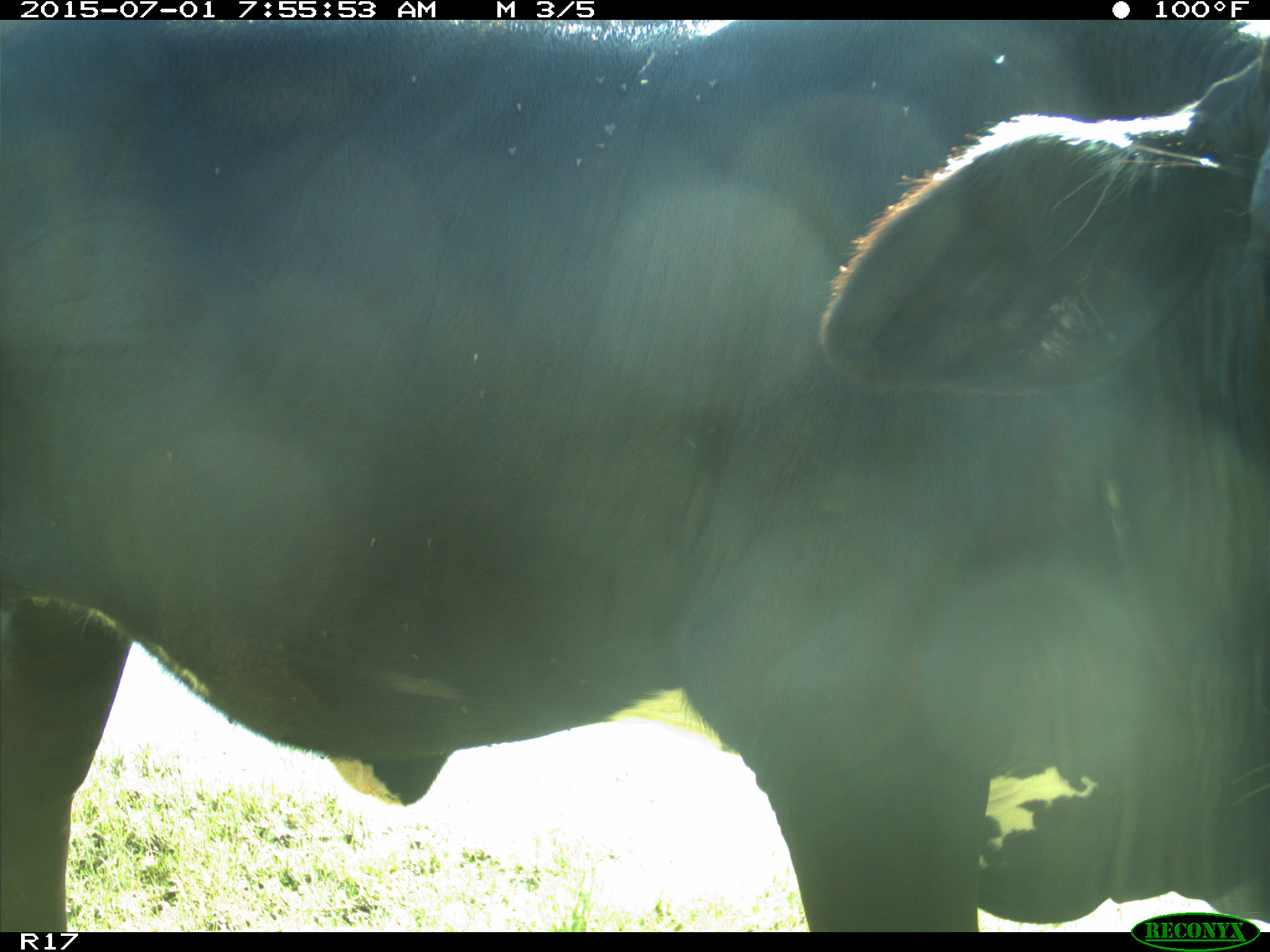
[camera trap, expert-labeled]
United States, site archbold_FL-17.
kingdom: Animalia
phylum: Chordata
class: Mammalia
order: Artiodactyla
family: Bovidae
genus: Bos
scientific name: Bos taurus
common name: domestic cow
Bos taurus (domestic cow).